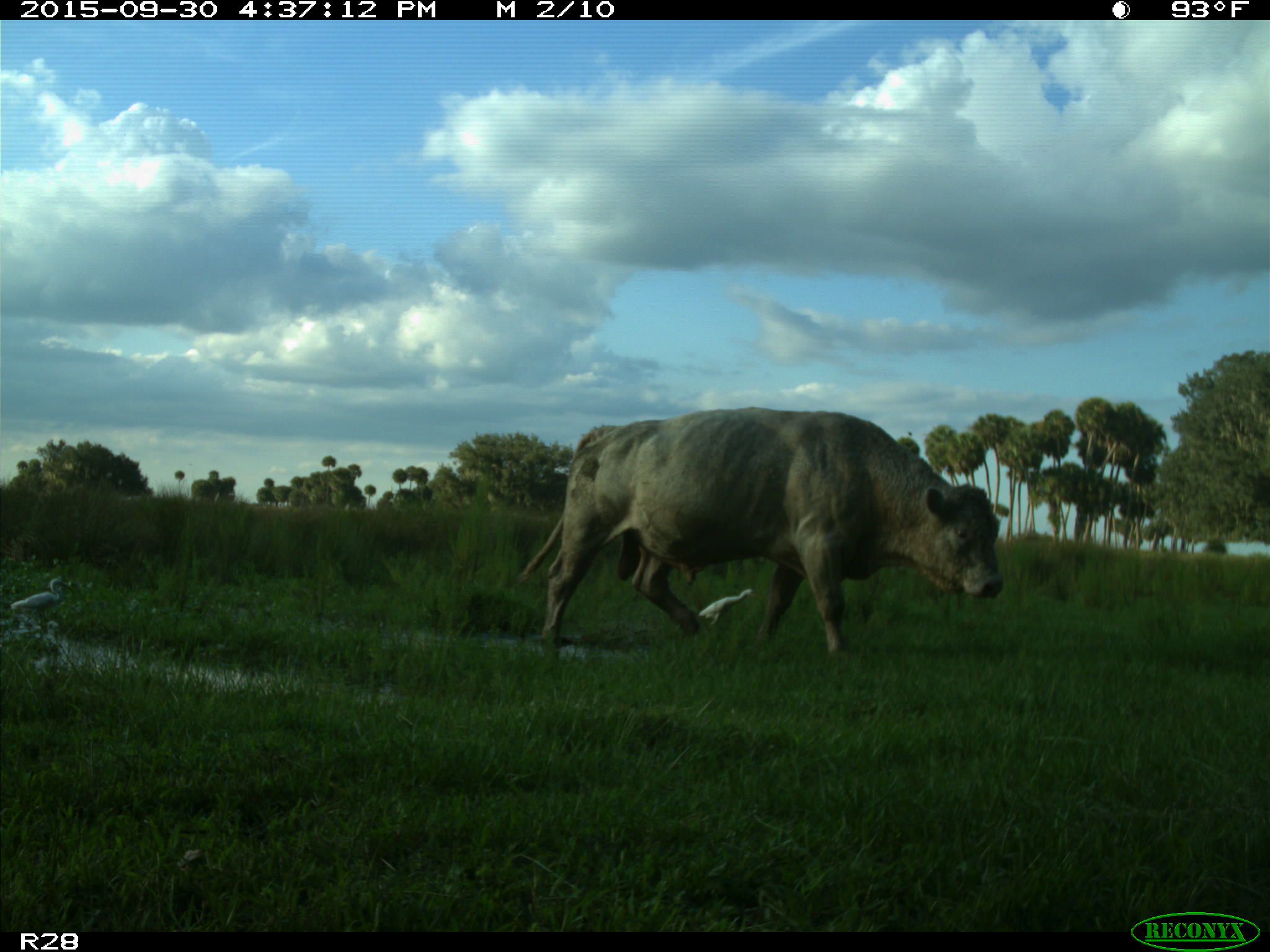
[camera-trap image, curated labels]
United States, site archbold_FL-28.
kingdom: Animalia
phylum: Chordata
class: Mammalia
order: Artiodactyla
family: Bovidae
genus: Bos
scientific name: Bos taurus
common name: domestic cow